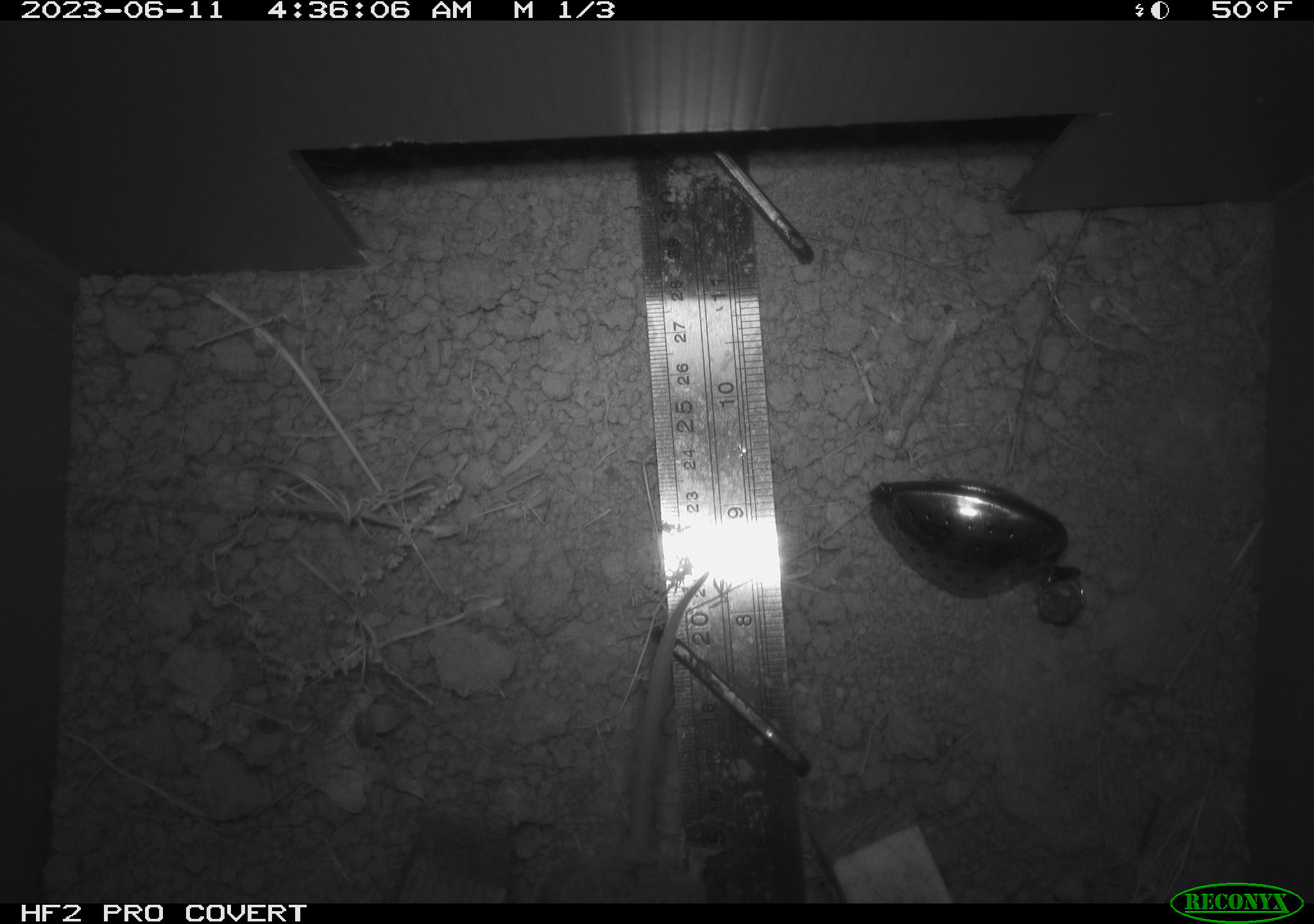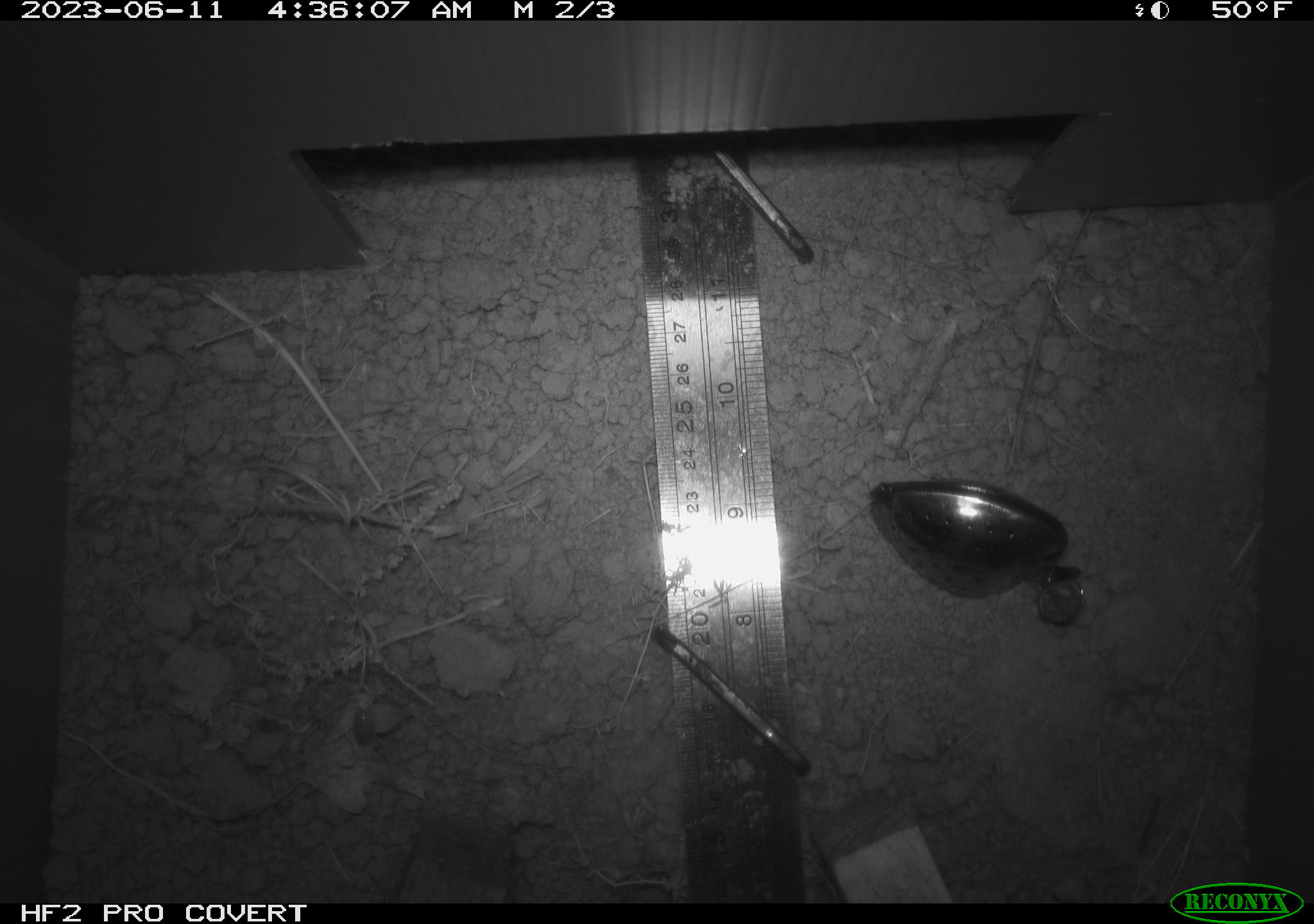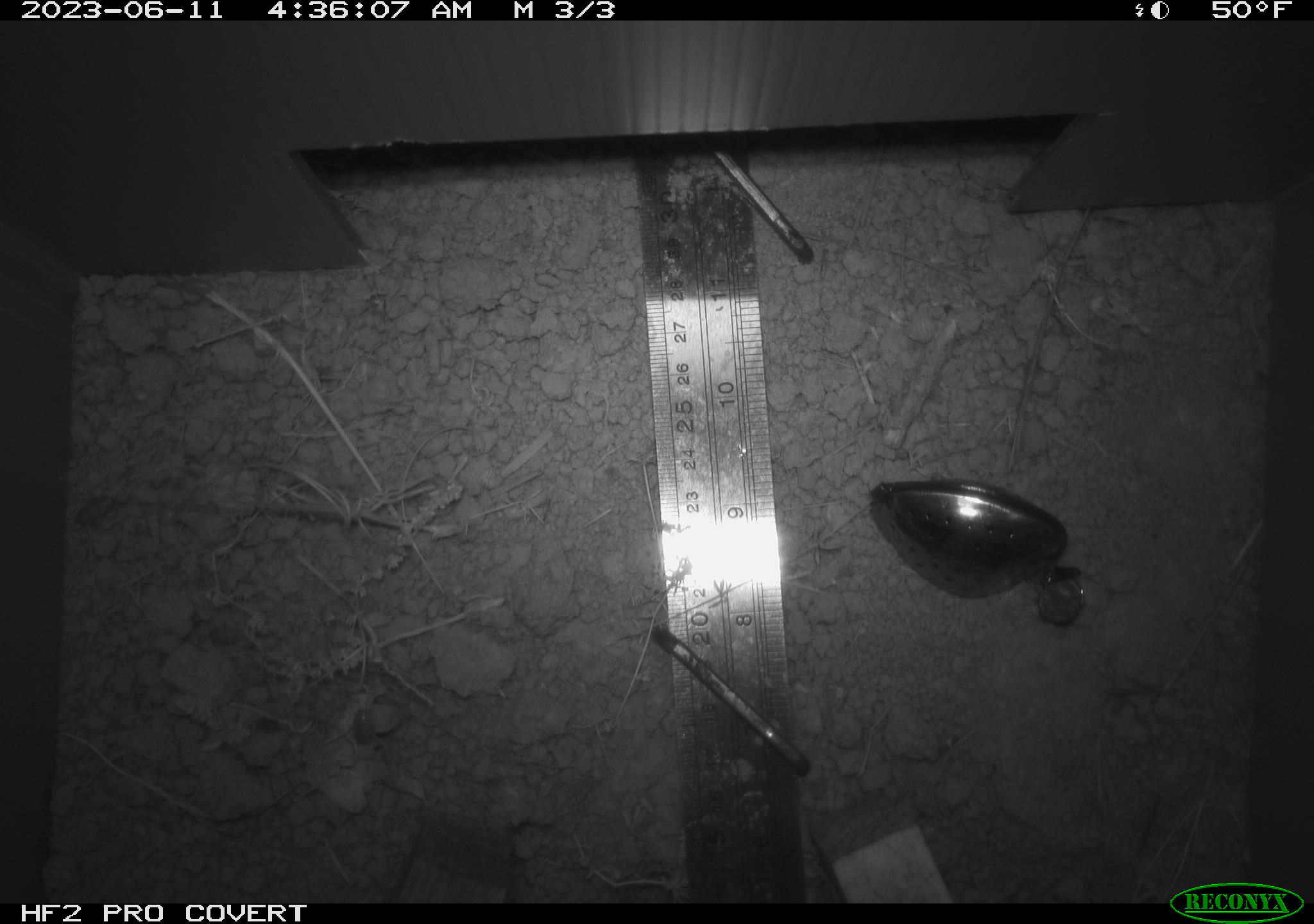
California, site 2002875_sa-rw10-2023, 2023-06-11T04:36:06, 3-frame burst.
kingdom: Animalia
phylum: Chordata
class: Mammalia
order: Rodentia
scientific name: Rodentia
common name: rodent